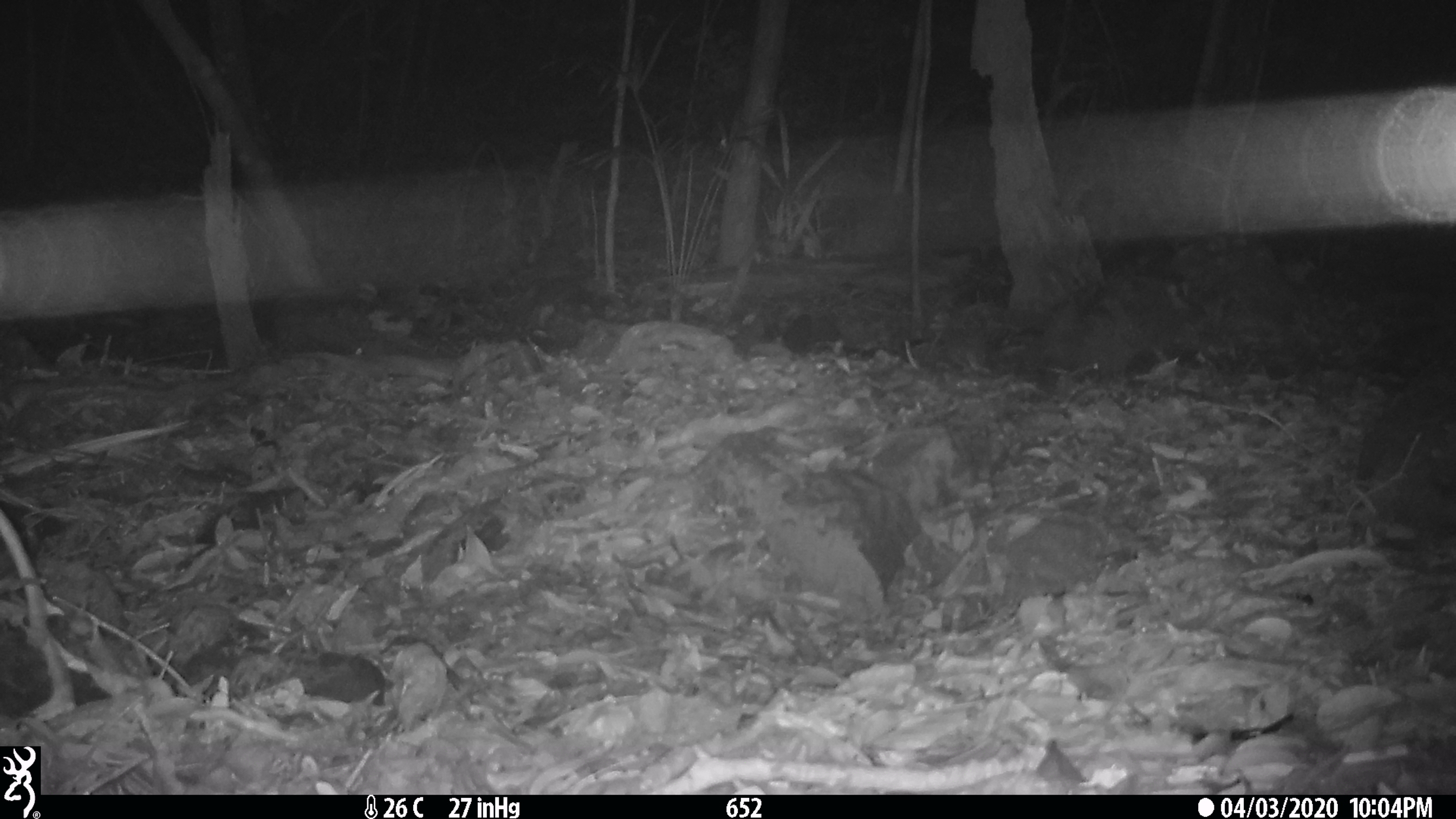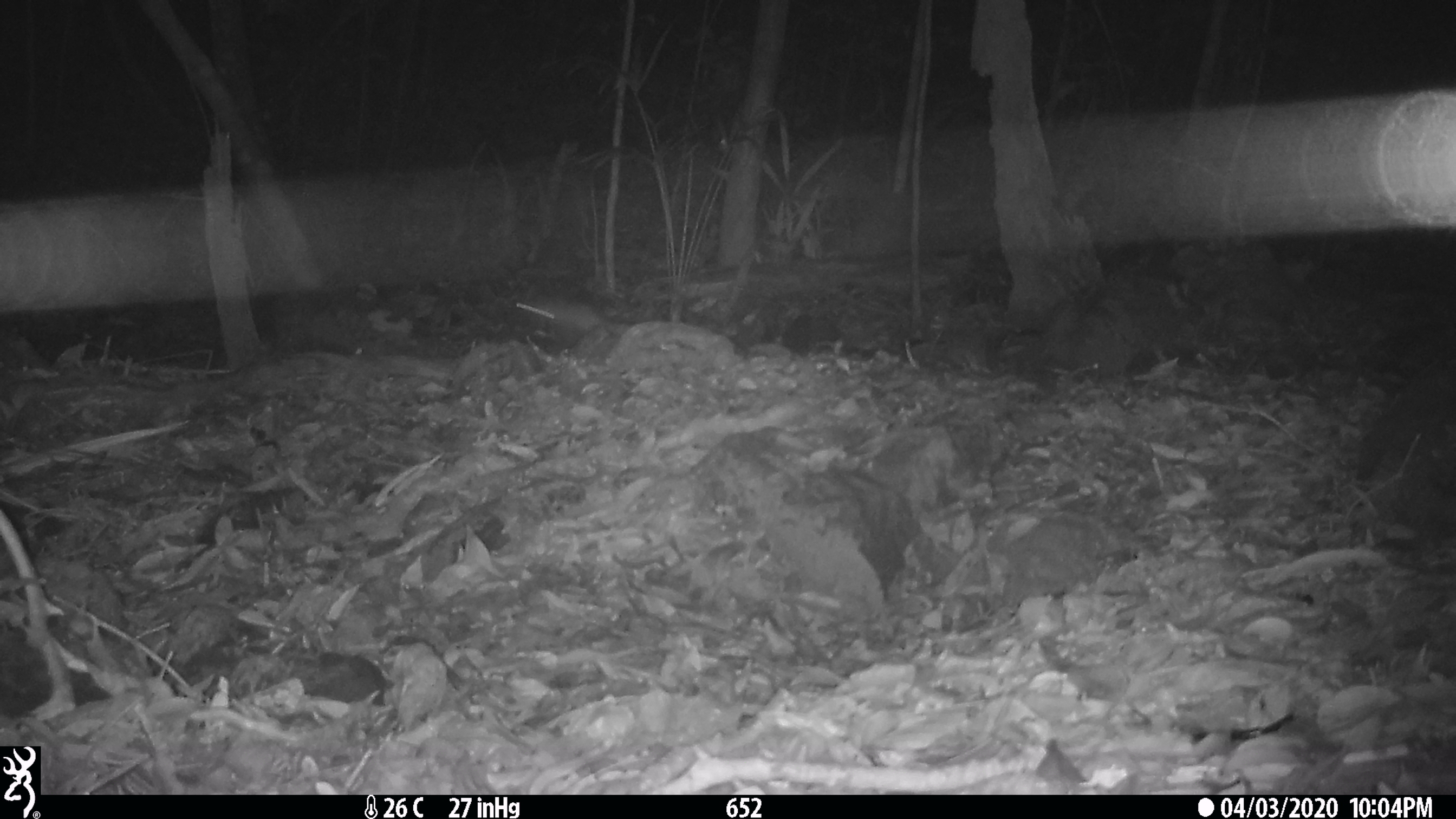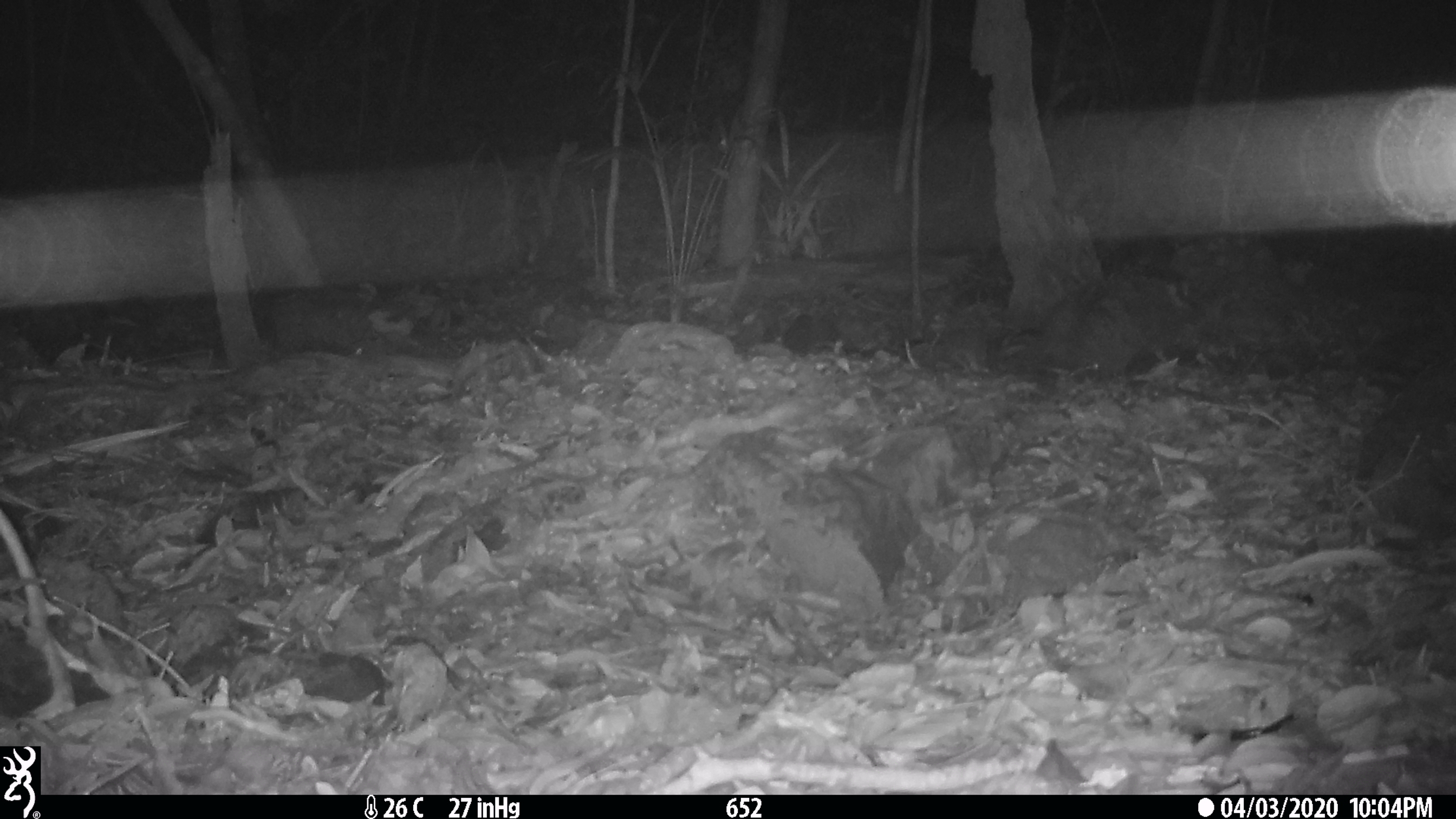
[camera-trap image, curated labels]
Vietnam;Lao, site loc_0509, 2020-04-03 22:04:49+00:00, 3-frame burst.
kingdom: Animalia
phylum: Chordata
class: Mammalia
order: Rodentia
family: Muridae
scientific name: Muridae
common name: old-world mice and rats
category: unidentified murid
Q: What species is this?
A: Unidentified murid (old-world mice and rats) (Muridae).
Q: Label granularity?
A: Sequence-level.